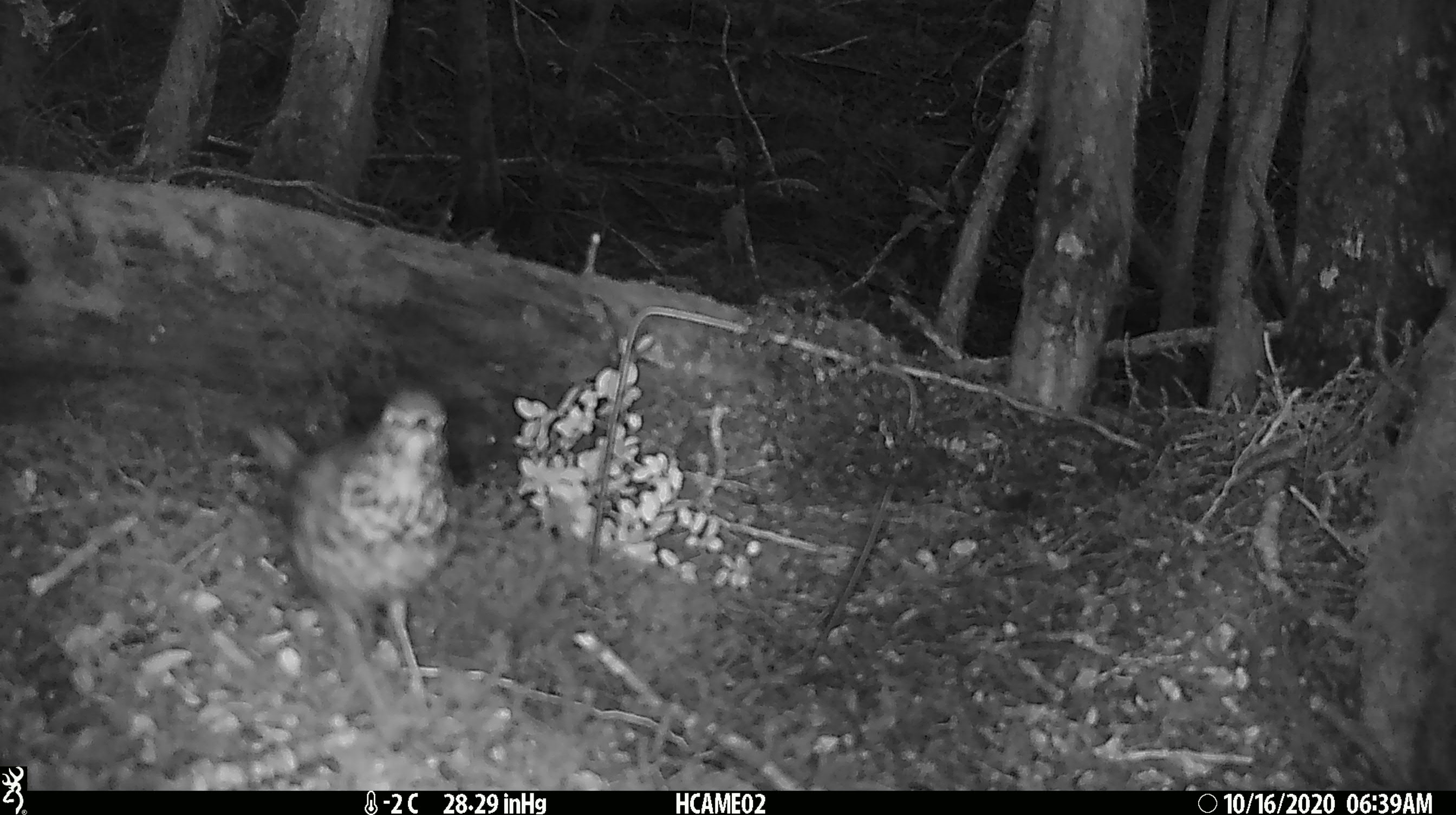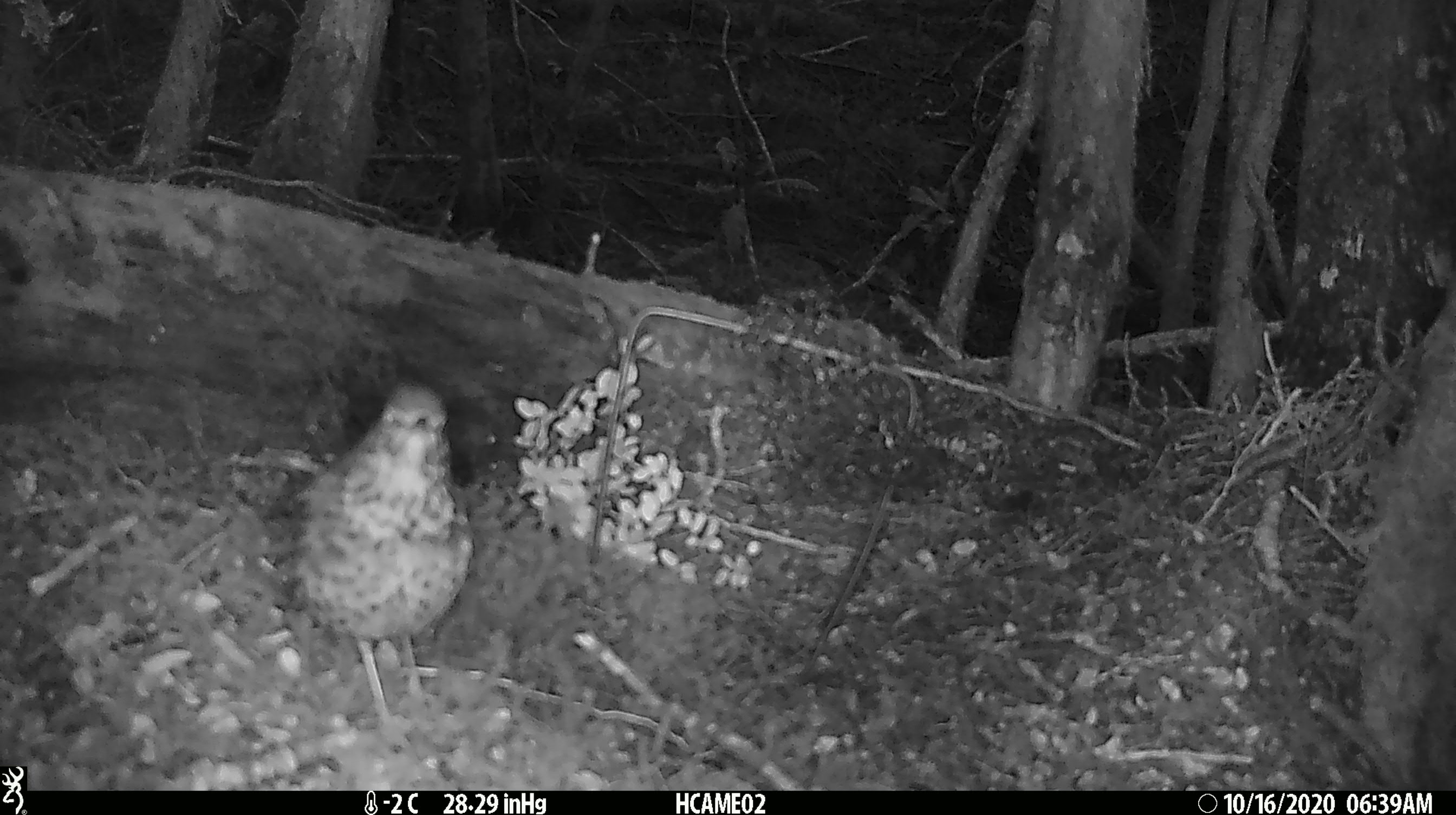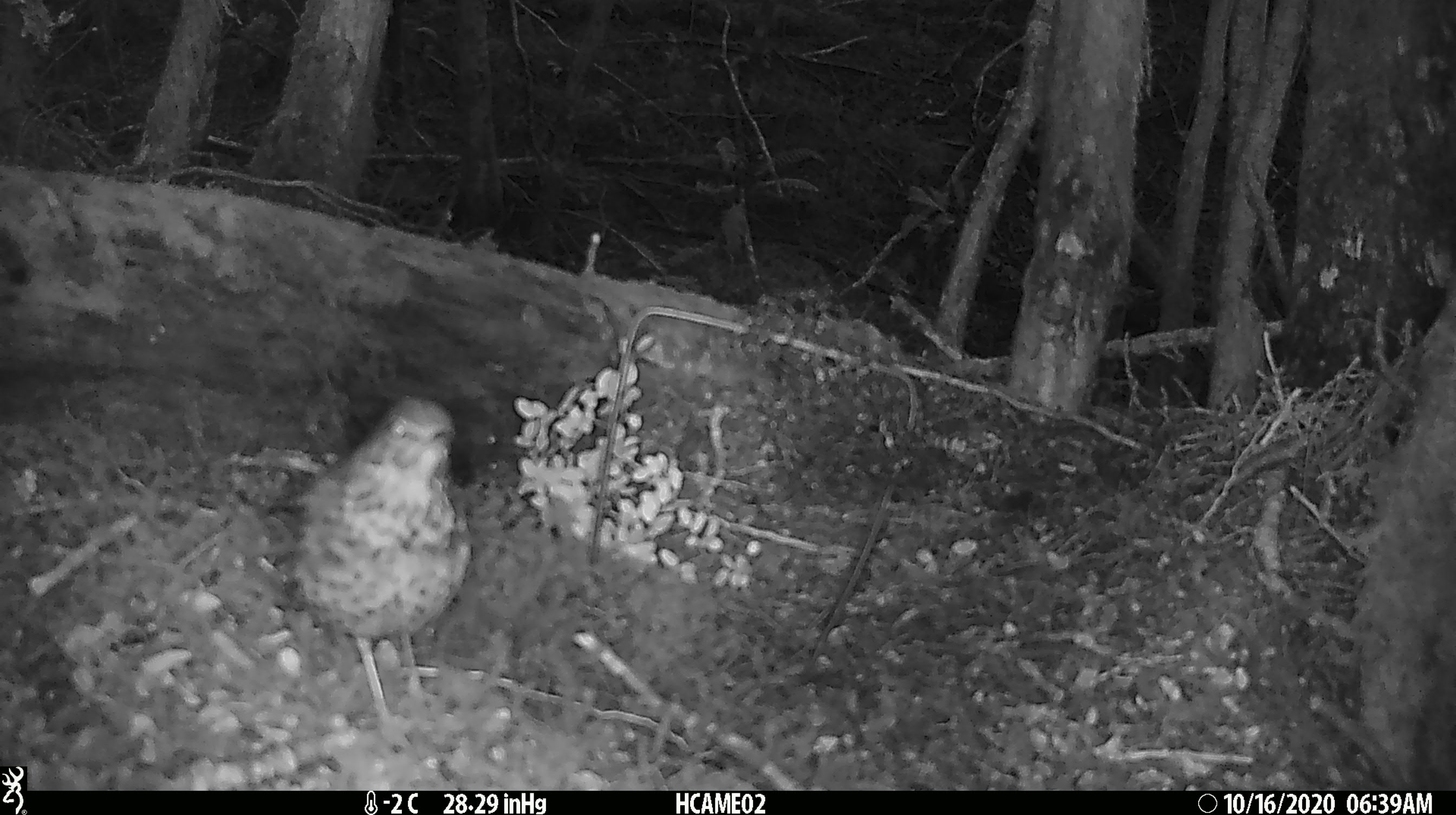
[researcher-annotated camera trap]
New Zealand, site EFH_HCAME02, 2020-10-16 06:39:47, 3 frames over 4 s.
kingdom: Animalia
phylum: Chordata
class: Aves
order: Passeriformes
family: Turdidae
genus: Turdus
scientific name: Turdus philomelos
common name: song thrush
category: thrush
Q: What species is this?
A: Thrush (song thrush) (Turdus philomelos).